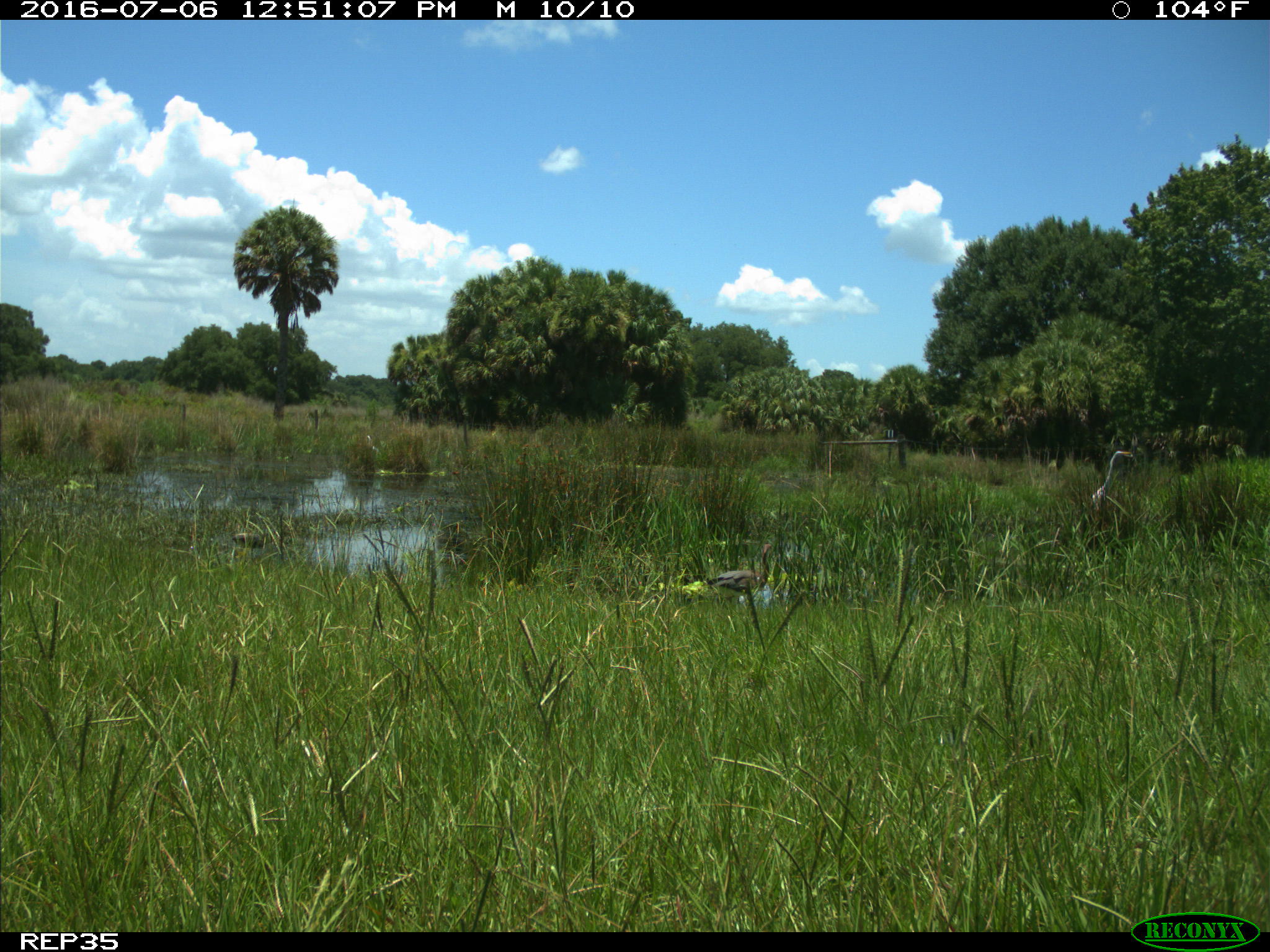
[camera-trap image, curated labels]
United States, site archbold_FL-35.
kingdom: Animalia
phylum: Chordata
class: Aves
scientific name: Aves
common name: birds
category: unidentified bird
Unidentified bird (birds) (Aves).